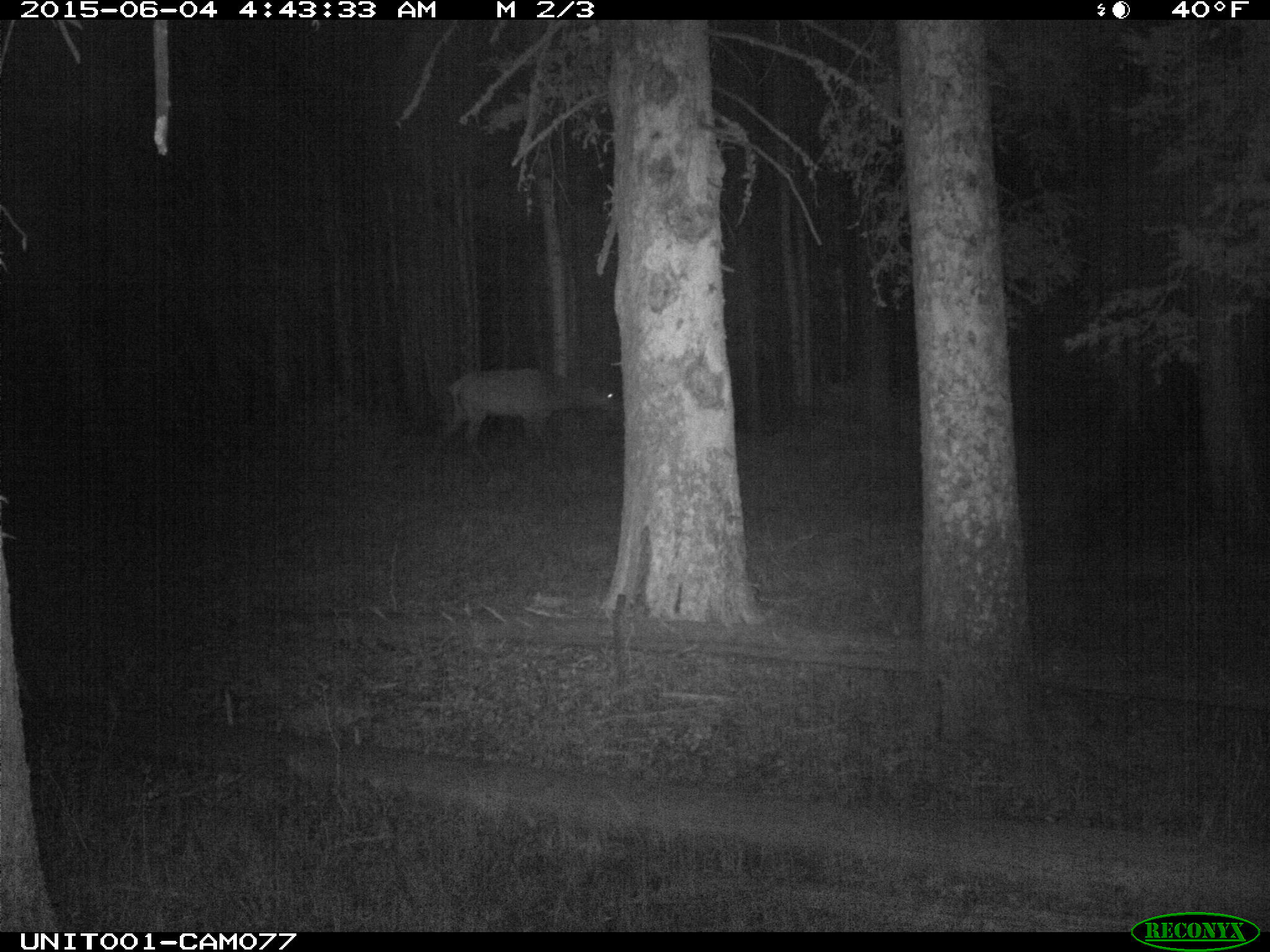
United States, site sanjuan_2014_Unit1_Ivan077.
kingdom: Animalia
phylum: Chordata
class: Mammalia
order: Artiodactyla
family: Cervidae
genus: Cervus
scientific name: Cervus elaphus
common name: red deer